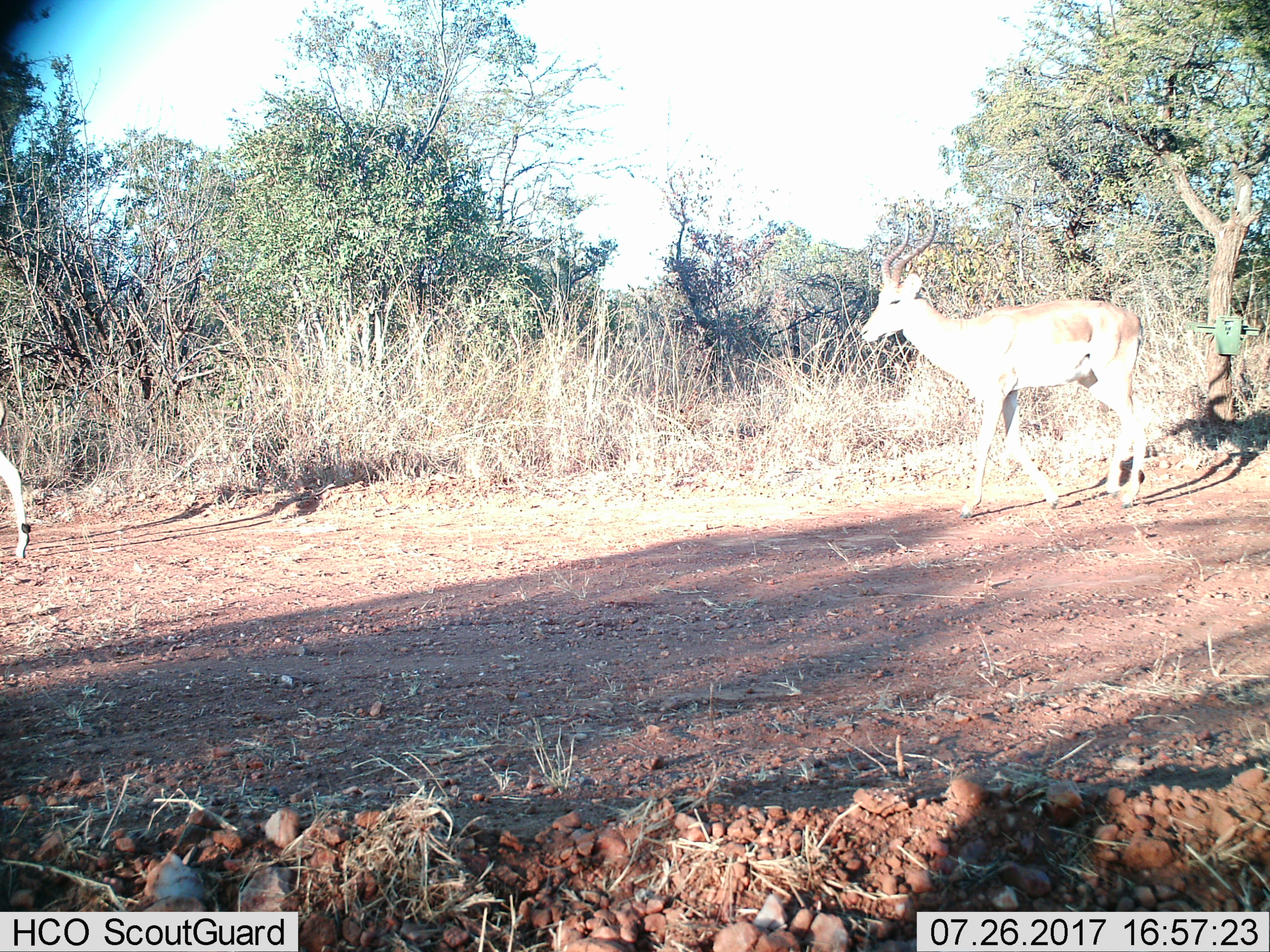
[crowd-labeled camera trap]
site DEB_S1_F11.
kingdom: Animalia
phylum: Chordata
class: Mammalia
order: Artiodactyla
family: Bovidae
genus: Aepyceros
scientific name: Aepyceros melampus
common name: impala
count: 2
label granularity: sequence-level